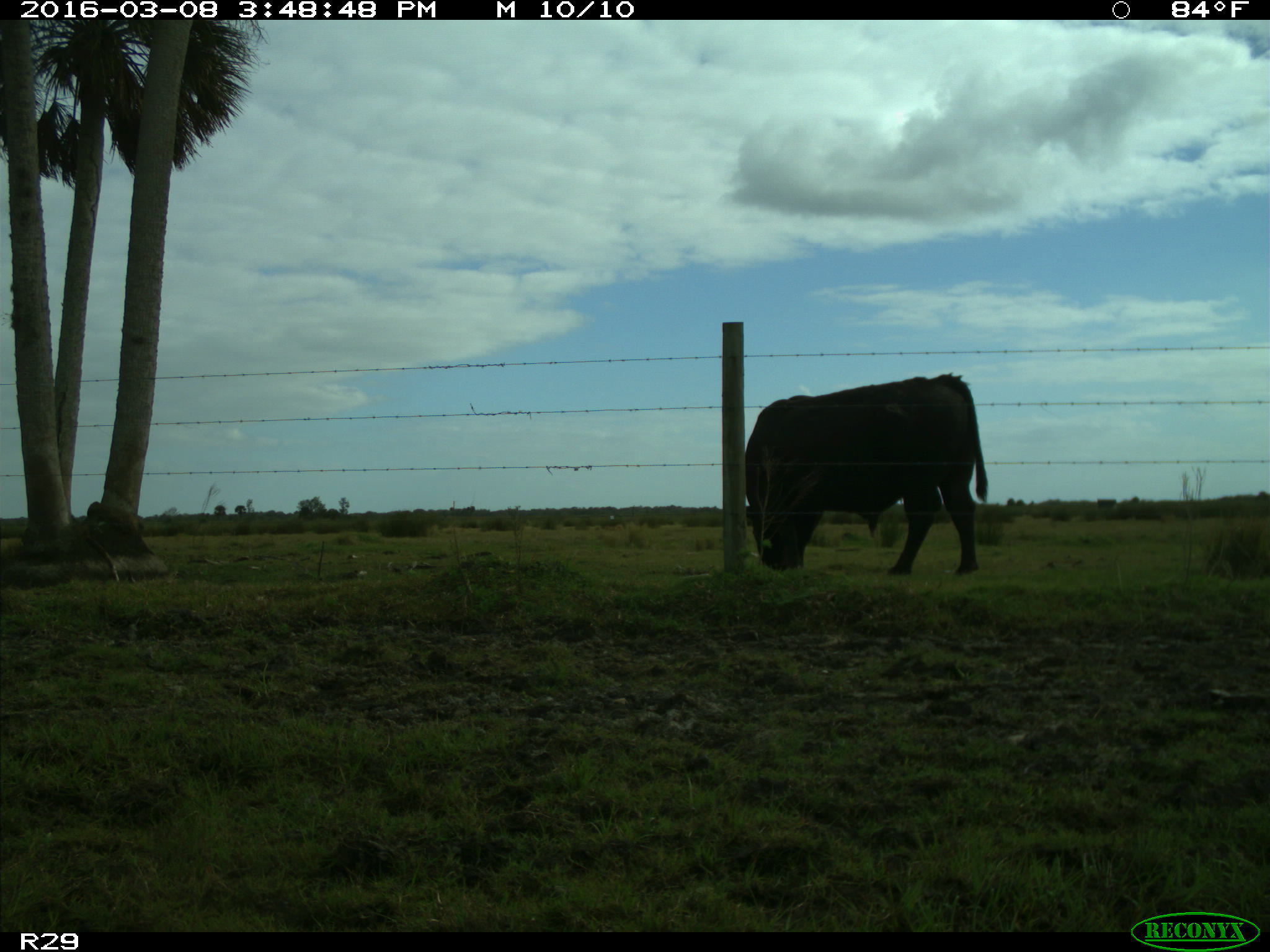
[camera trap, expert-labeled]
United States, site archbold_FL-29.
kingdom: Animalia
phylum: Chordata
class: Mammalia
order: Artiodactyla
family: Bovidae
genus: Bos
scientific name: Bos taurus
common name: domestic cow